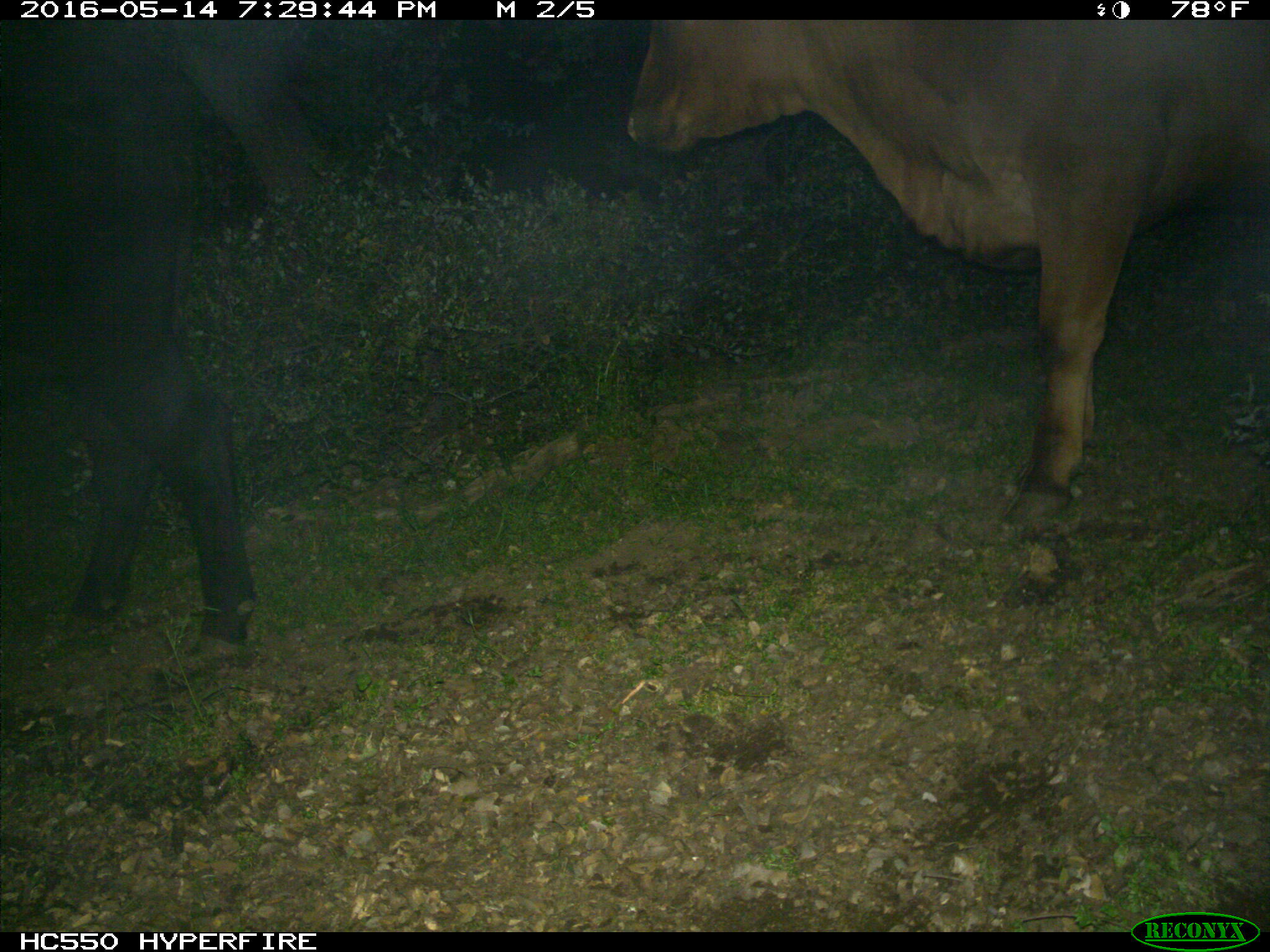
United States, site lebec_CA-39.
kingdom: Animalia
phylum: Chordata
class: Mammalia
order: Artiodactyla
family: Bovidae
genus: Bos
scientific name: Bos taurus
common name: domestic cow